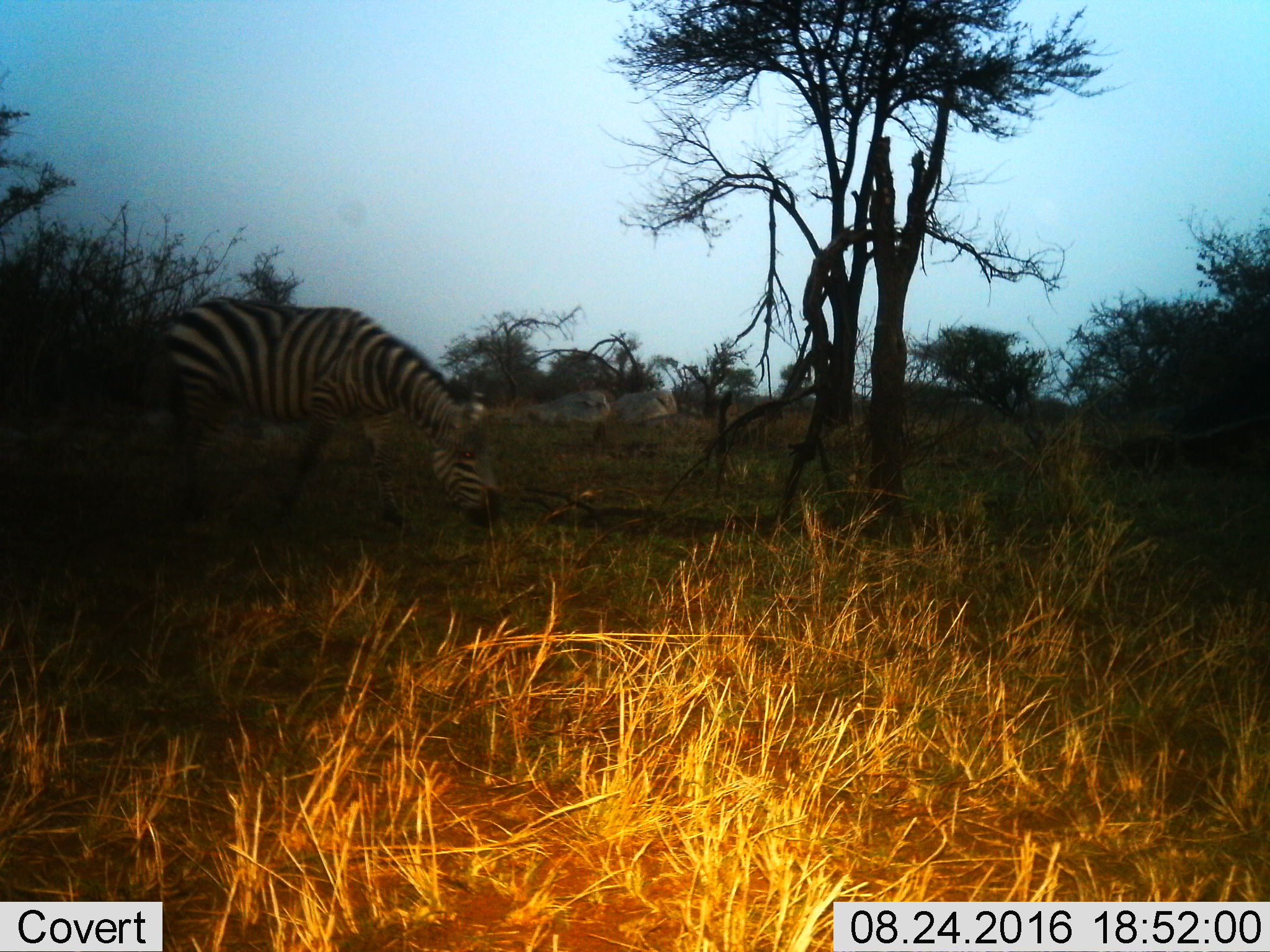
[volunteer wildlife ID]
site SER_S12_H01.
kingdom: Animalia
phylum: Chordata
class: Mammalia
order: Perissodactyla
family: Equidae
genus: Equus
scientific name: Equus quagga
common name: plains zebra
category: zebraplains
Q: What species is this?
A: Zebraplains (plains zebra) (Equus quagga).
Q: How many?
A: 1.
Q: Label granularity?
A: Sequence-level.